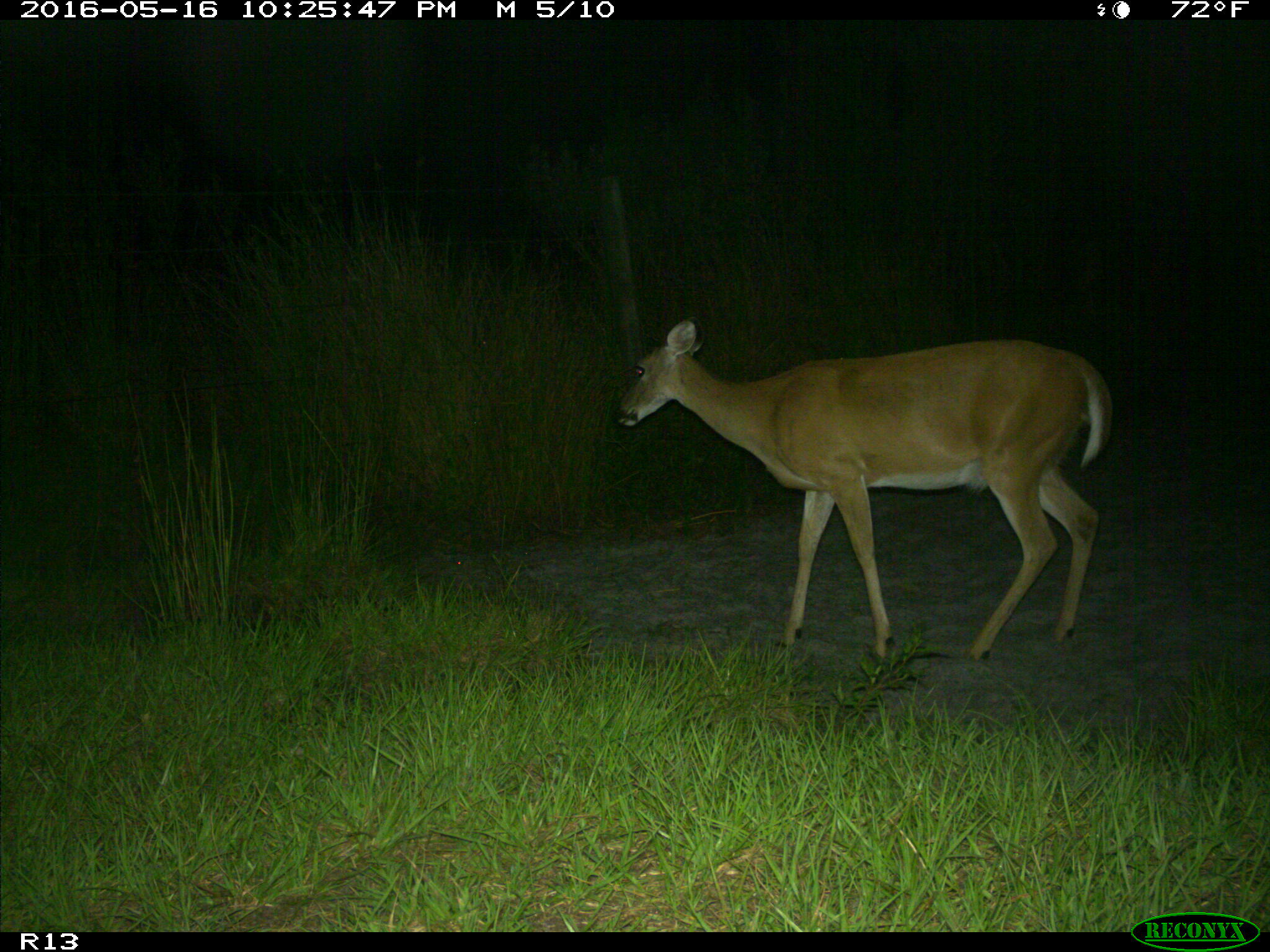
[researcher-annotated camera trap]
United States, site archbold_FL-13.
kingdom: Animalia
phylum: Chordata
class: Mammalia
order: Artiodactyla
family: Cervidae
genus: Odocoileus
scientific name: Odocoileus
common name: deer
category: unidentified deer